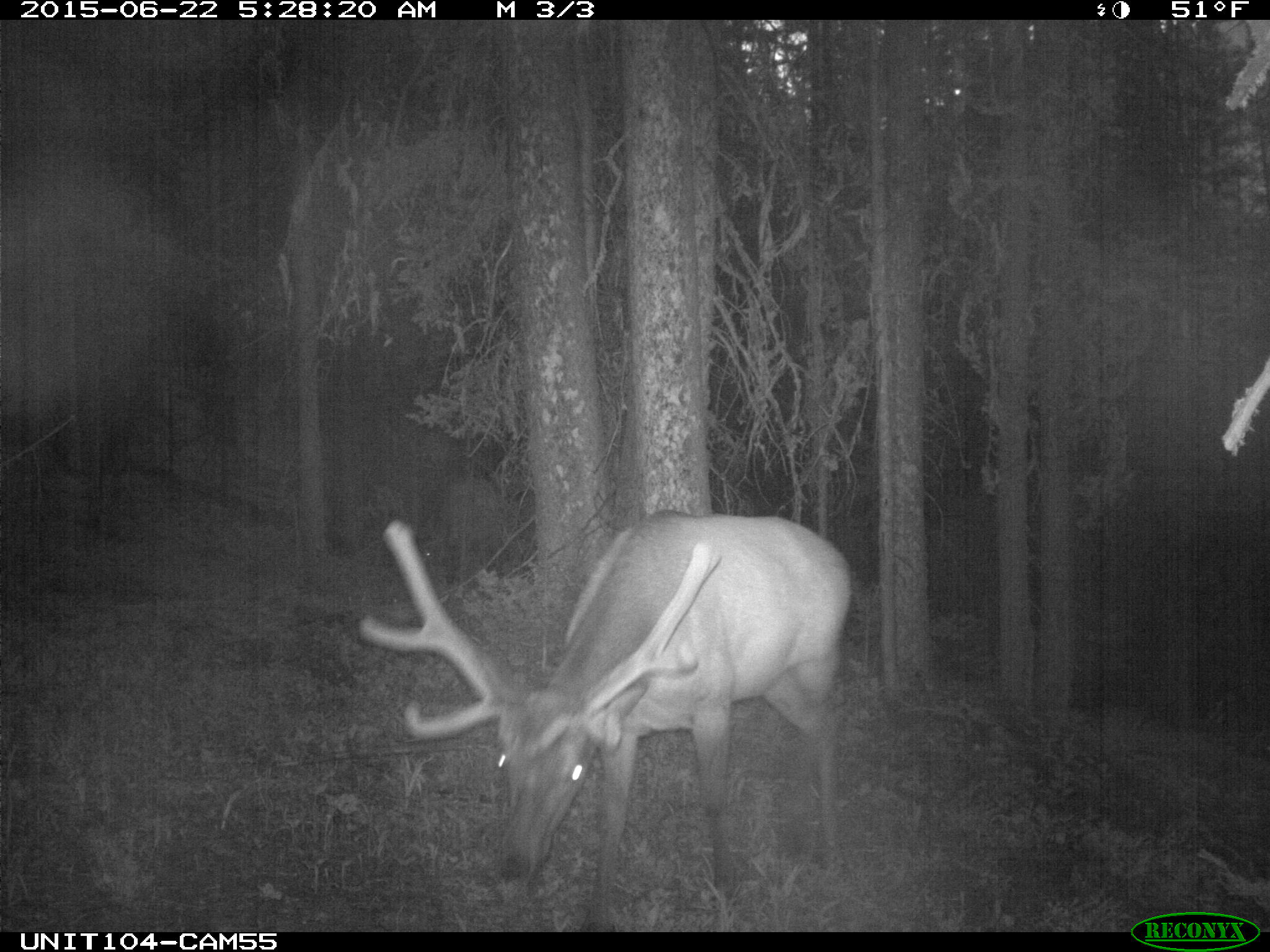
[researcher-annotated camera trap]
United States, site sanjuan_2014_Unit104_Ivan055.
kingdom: Animalia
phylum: Chordata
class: Mammalia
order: Artiodactyla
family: Cervidae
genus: Cervus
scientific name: Cervus elaphus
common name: red deer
Cervus elaphus (red deer).